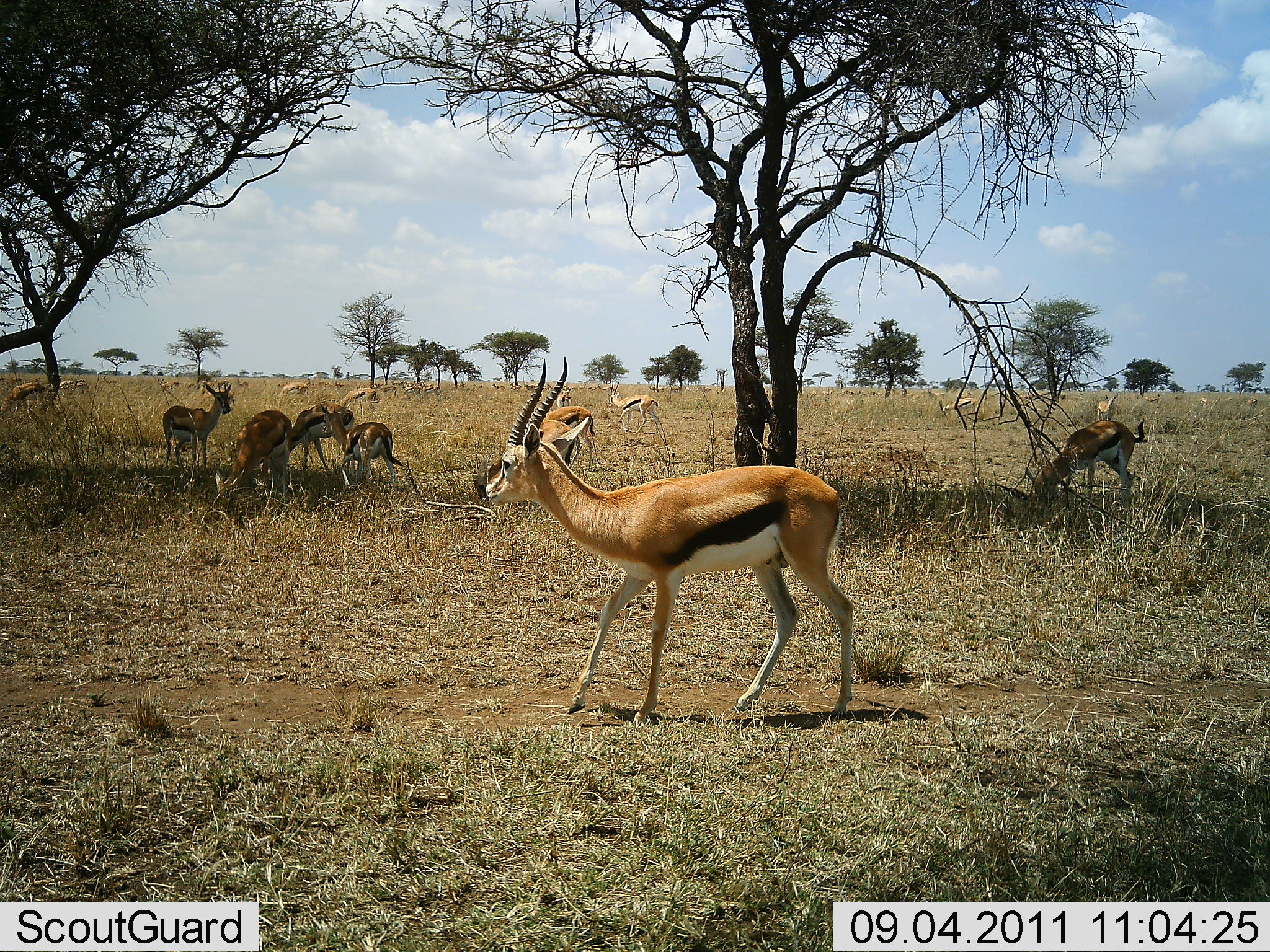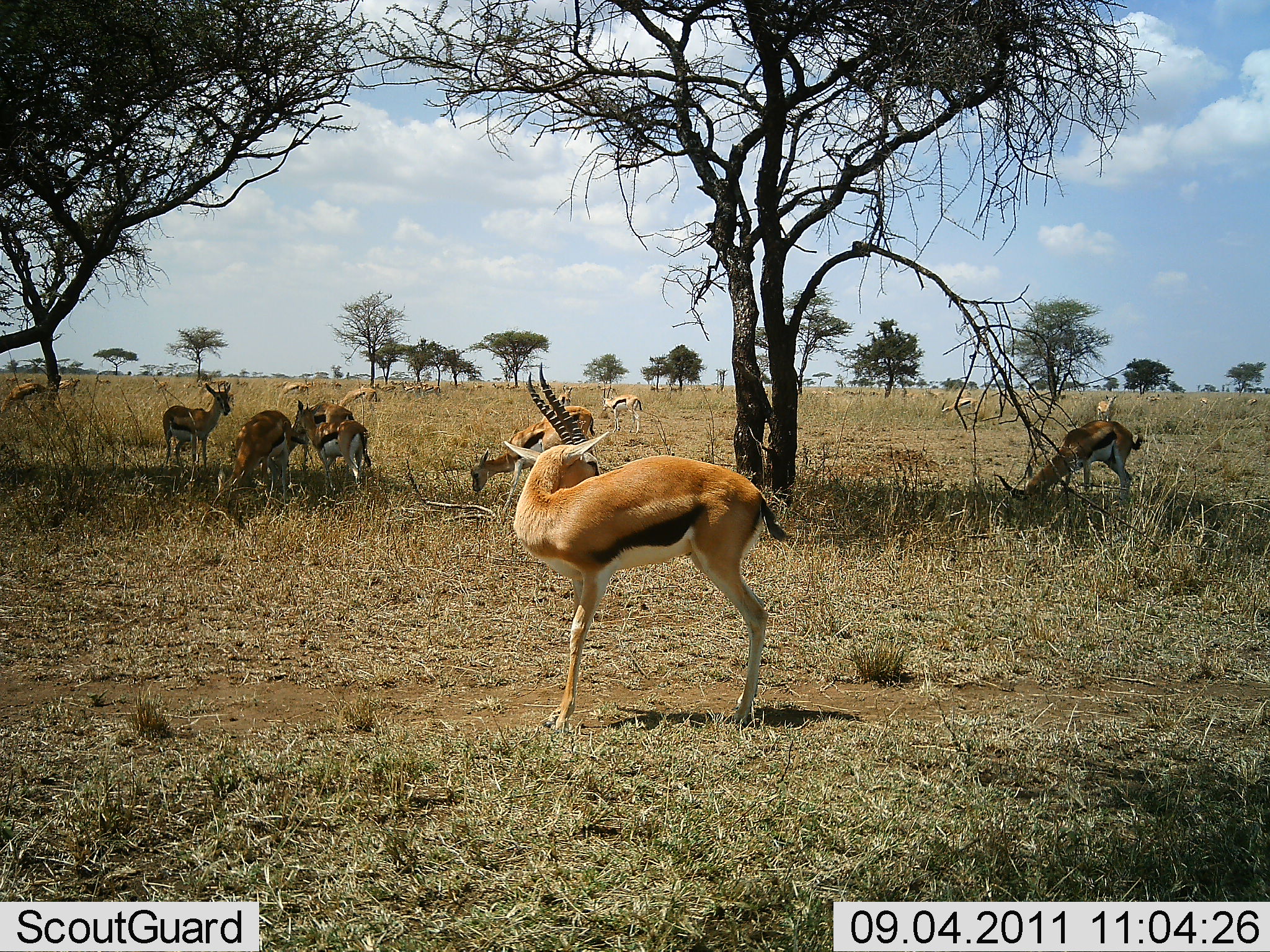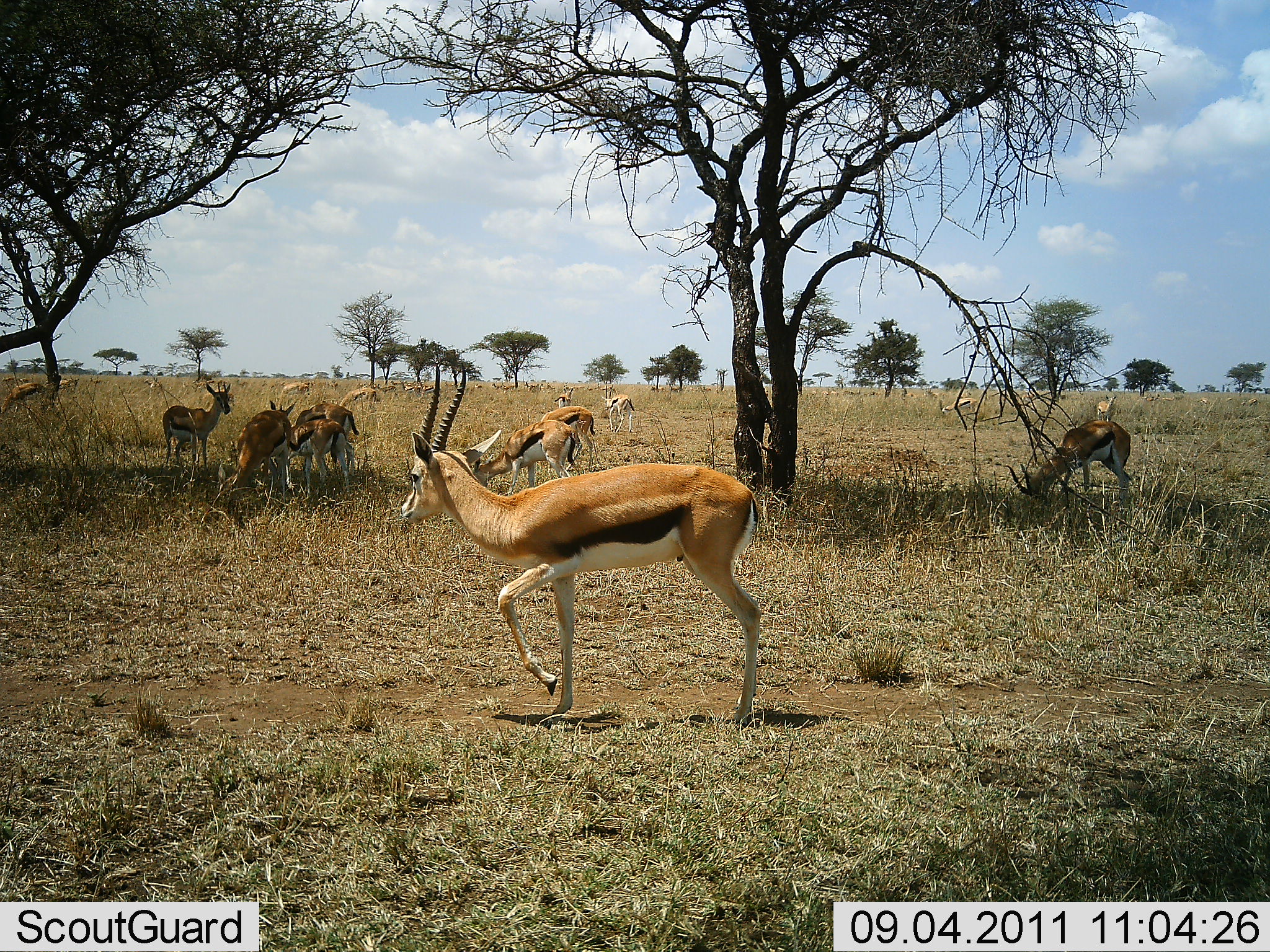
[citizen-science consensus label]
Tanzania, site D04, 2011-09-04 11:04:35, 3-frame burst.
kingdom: Animalia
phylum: Chordata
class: Mammalia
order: Artiodactyla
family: Bovidae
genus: Eudorcas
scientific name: Eudorcas thomsonii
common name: thomson's gazelle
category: gazellethomsons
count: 11-50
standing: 83%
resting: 0%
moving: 42%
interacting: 0%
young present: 8%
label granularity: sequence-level